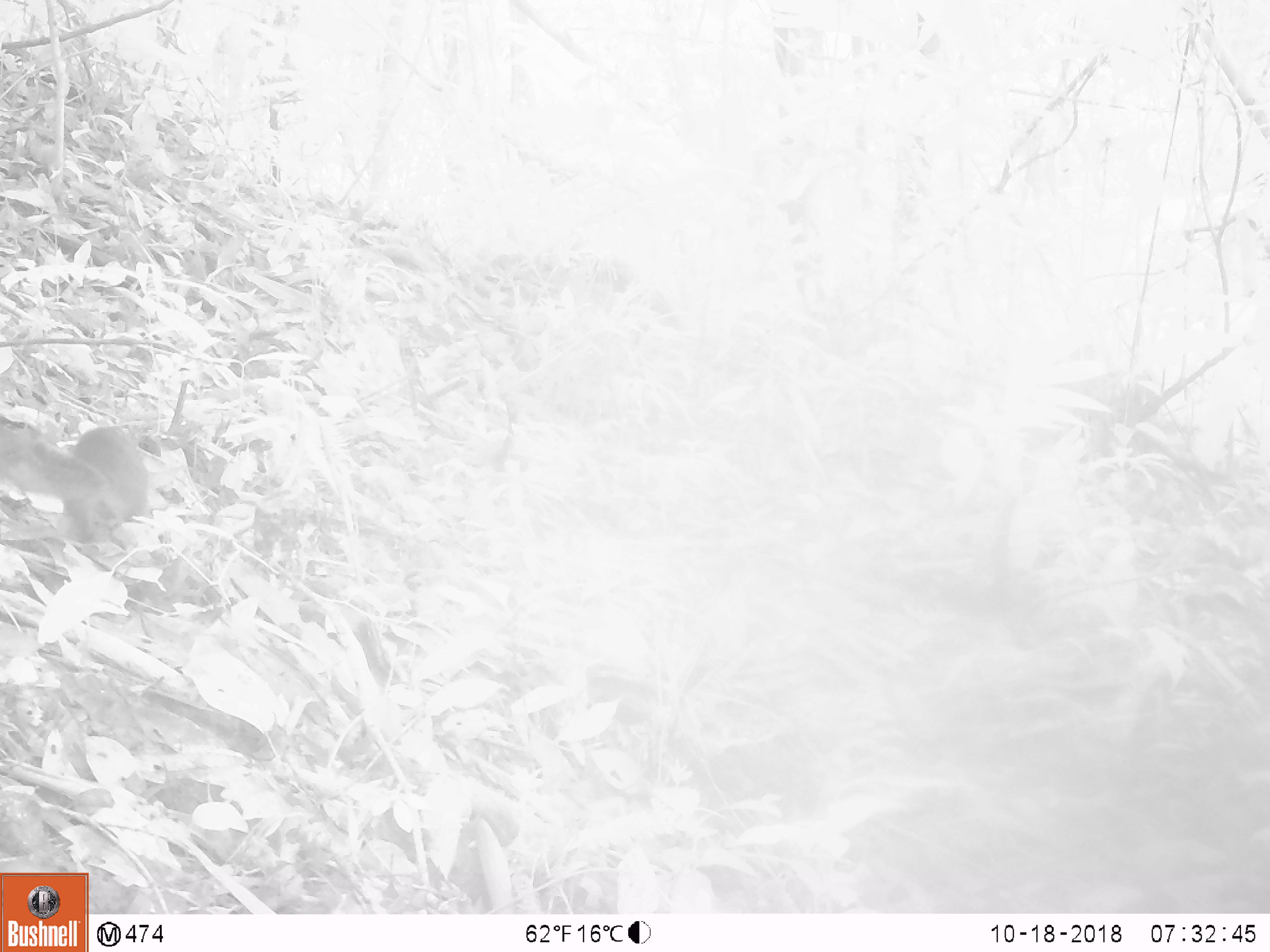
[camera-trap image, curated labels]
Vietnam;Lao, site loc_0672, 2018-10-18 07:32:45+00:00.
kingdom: Animalia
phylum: Chordata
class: Mammalia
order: Rodentia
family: Sciuridae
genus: Sciurus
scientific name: Sciurus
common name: squirrel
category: unidentified squirrel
Unidentified squirrel (squirrel) (Sciurus). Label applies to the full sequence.